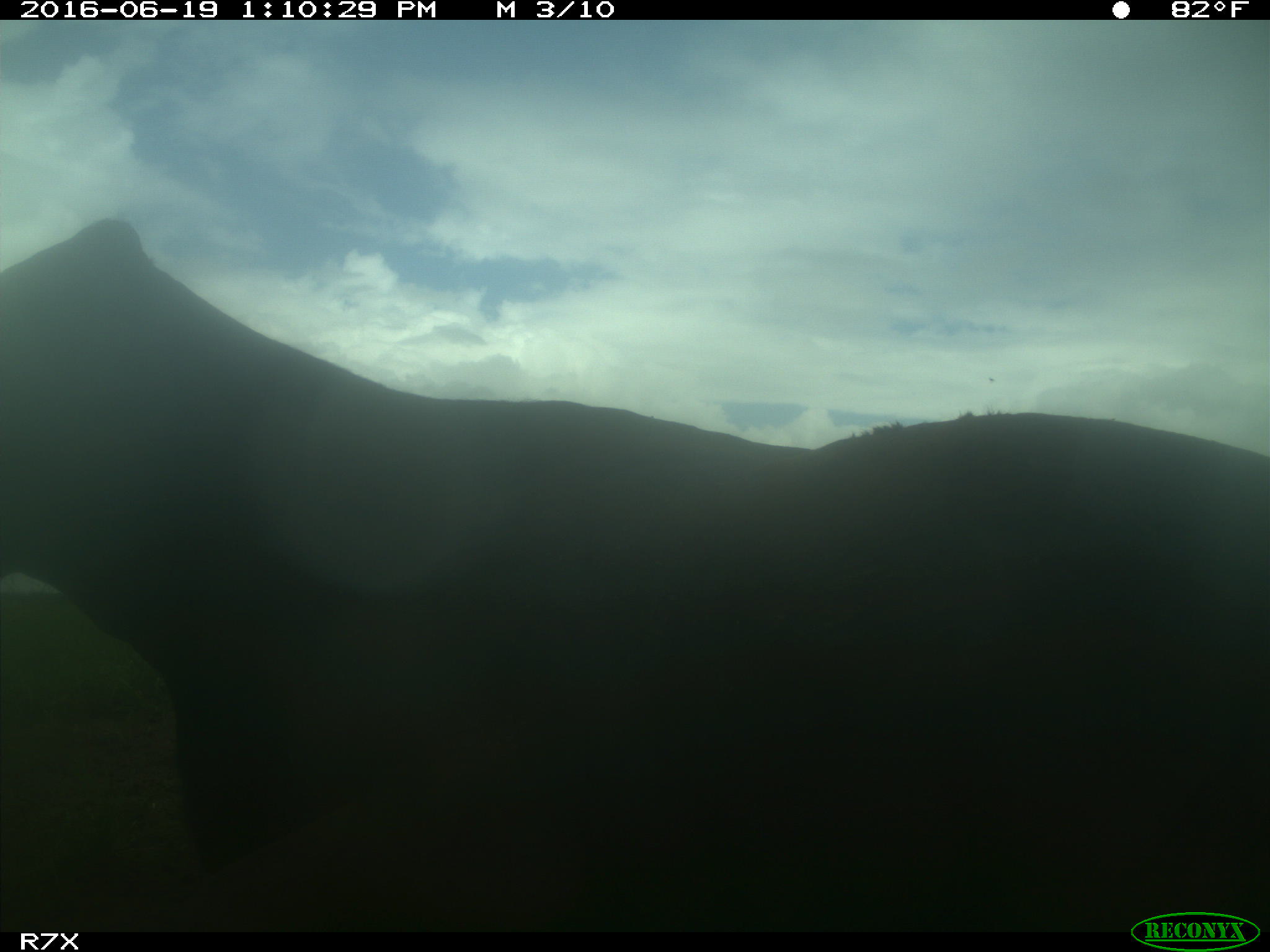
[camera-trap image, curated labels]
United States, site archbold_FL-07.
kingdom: Animalia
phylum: Chordata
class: Mammalia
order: Artiodactyla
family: Bovidae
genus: Bos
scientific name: Bos taurus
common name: domestic cow